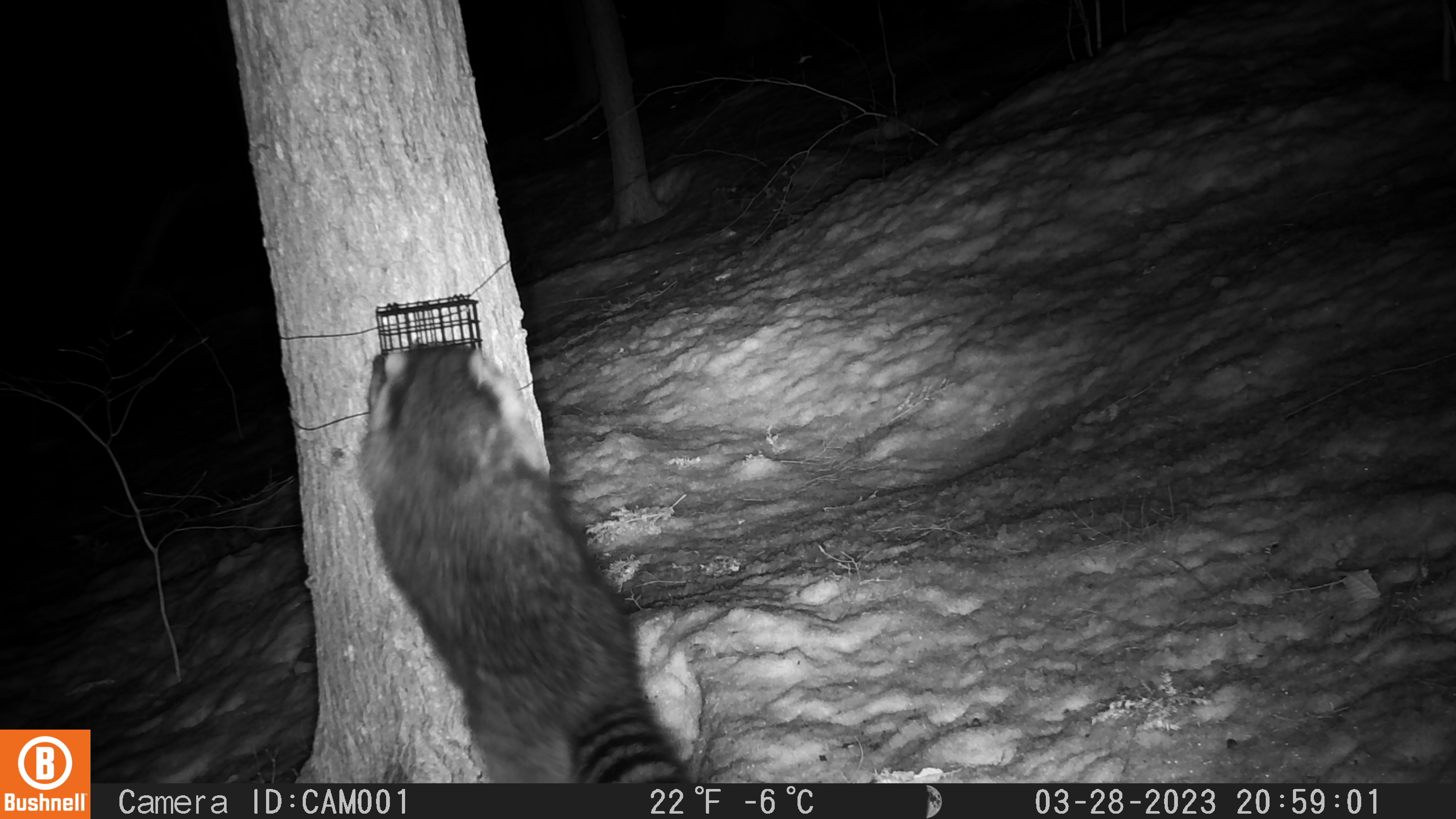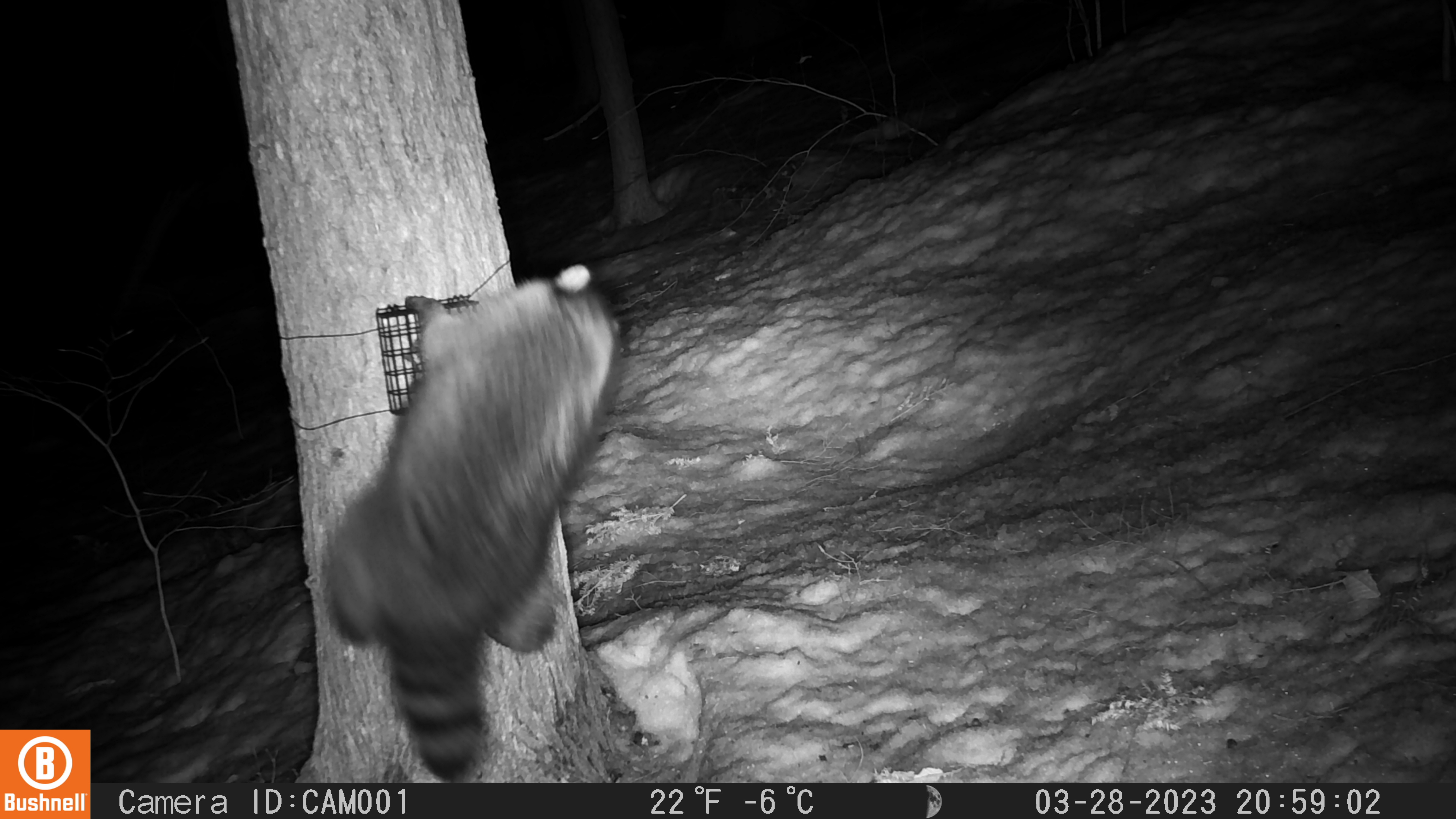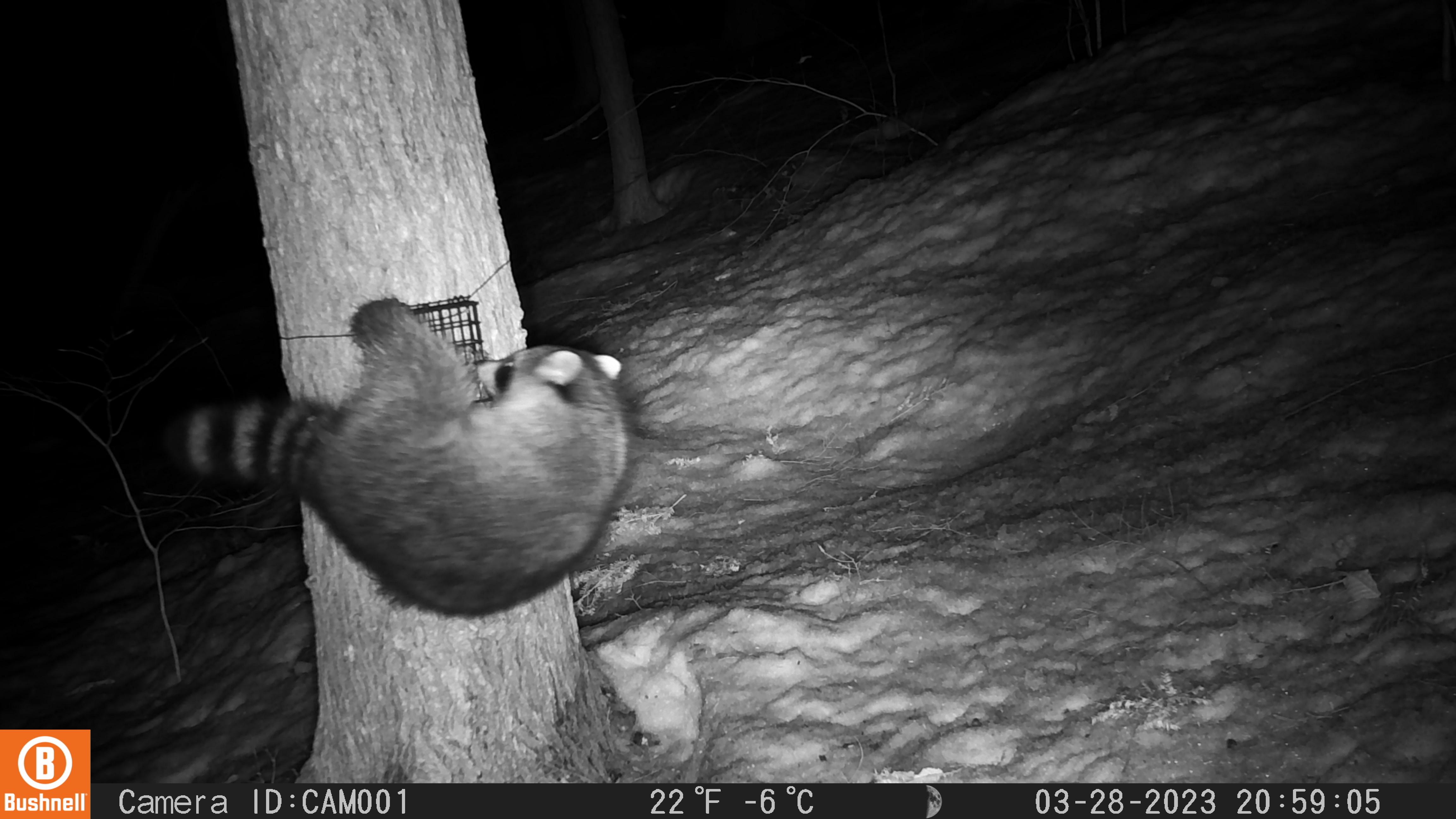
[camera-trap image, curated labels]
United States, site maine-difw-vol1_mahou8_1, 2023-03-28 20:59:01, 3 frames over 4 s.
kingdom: Animalia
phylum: Chordata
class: Mammalia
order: Carnivora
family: Procyonidae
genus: Procyon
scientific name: Procyon lotor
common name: raccoon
Raccoon (Procyon lotor).